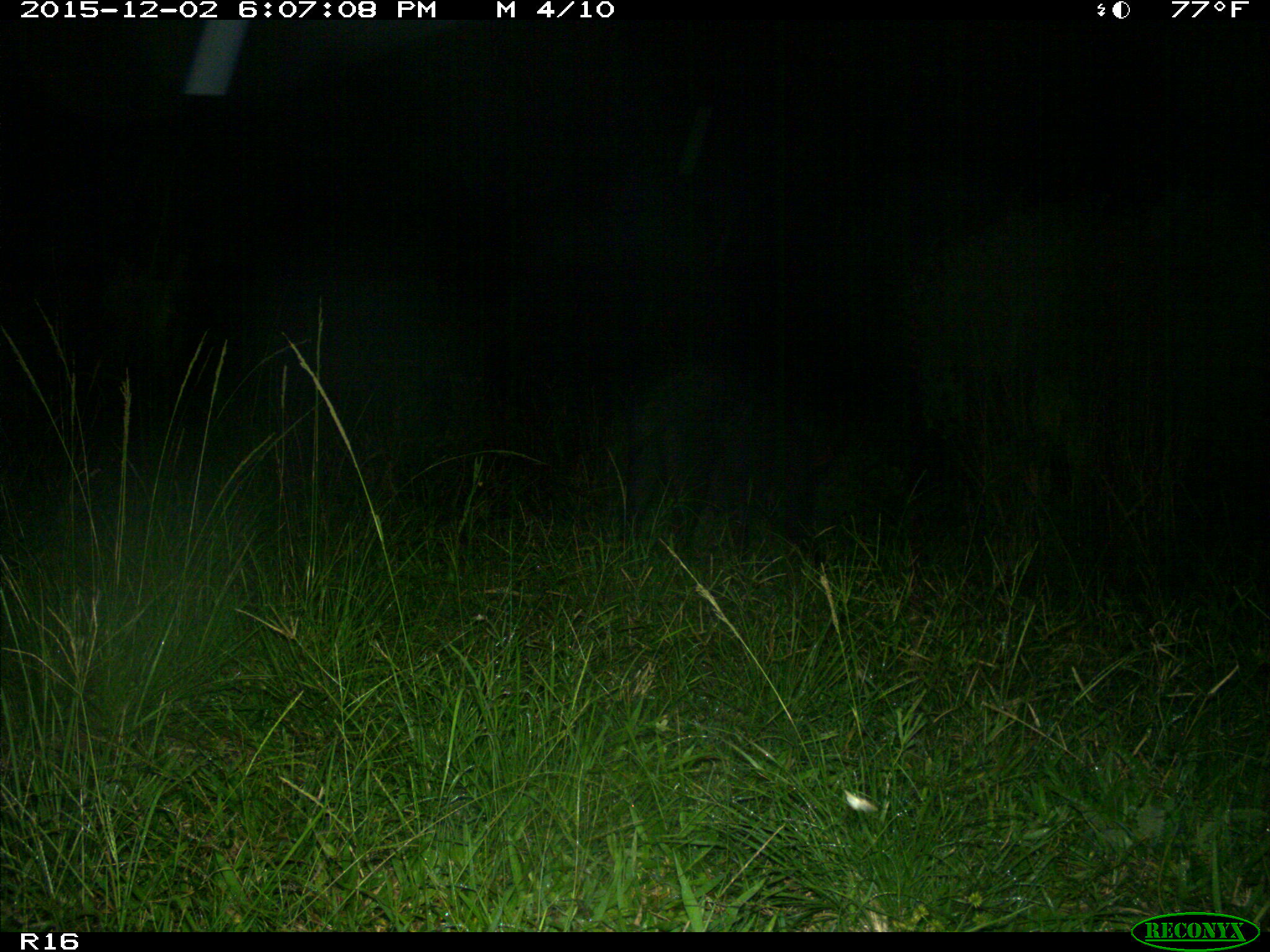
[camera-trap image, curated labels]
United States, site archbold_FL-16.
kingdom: Animalia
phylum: Chordata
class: Mammalia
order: Artiodactyla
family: Suidae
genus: Sus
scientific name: Sus scrofa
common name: wild boar